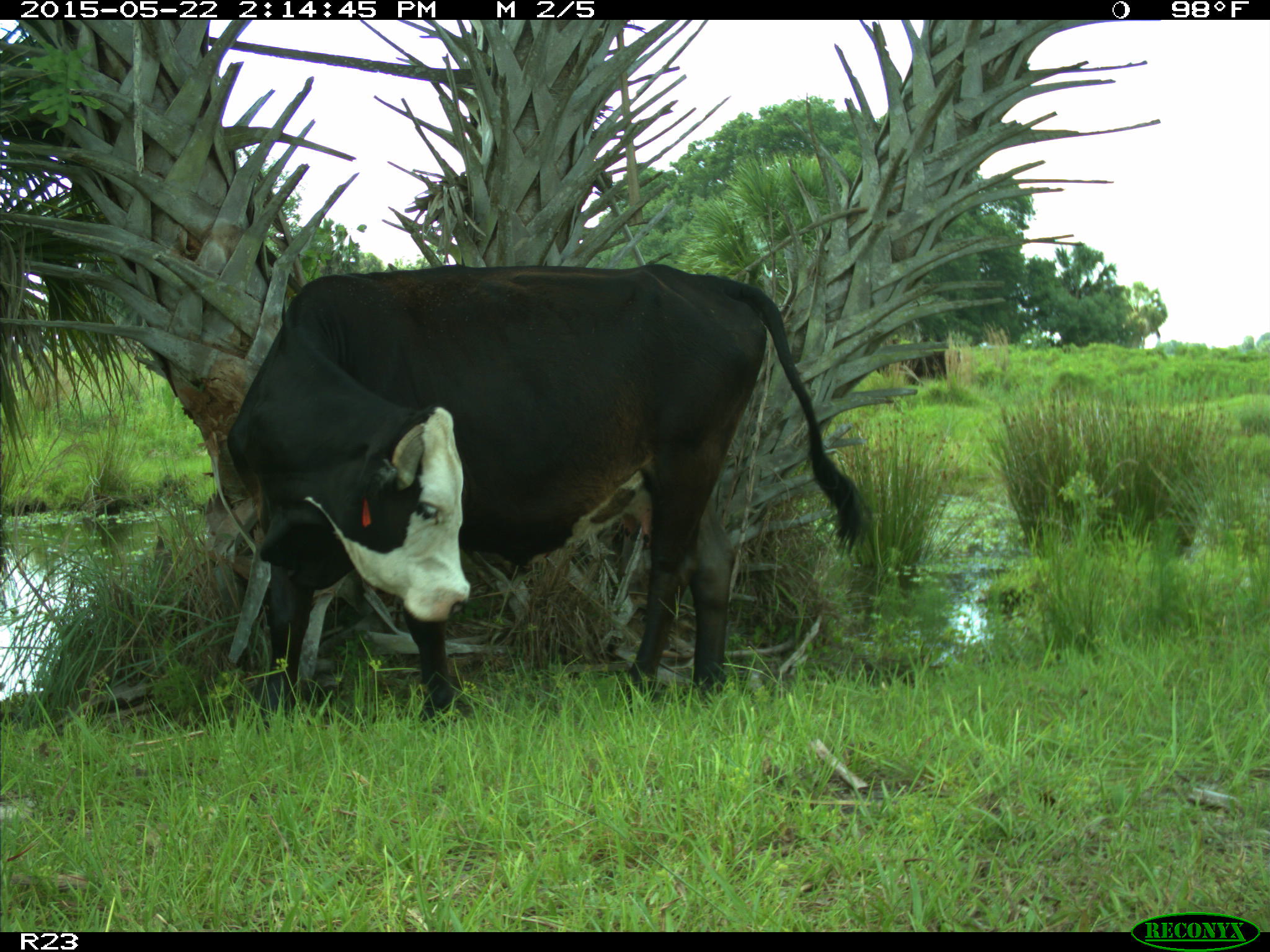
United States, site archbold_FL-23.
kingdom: Animalia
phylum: Chordata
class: Mammalia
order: Artiodactyla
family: Bovidae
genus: Bos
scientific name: Bos taurus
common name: domestic cow